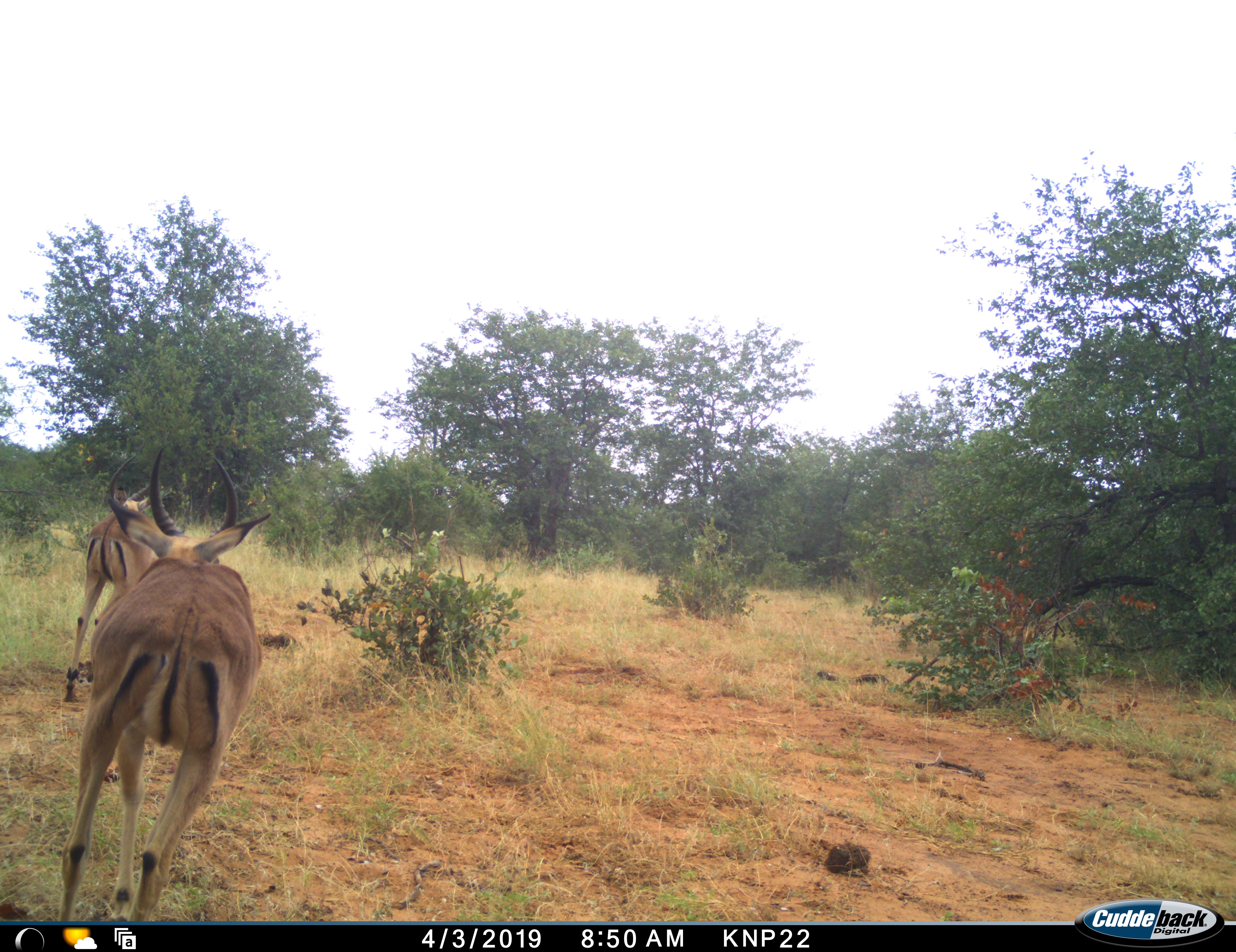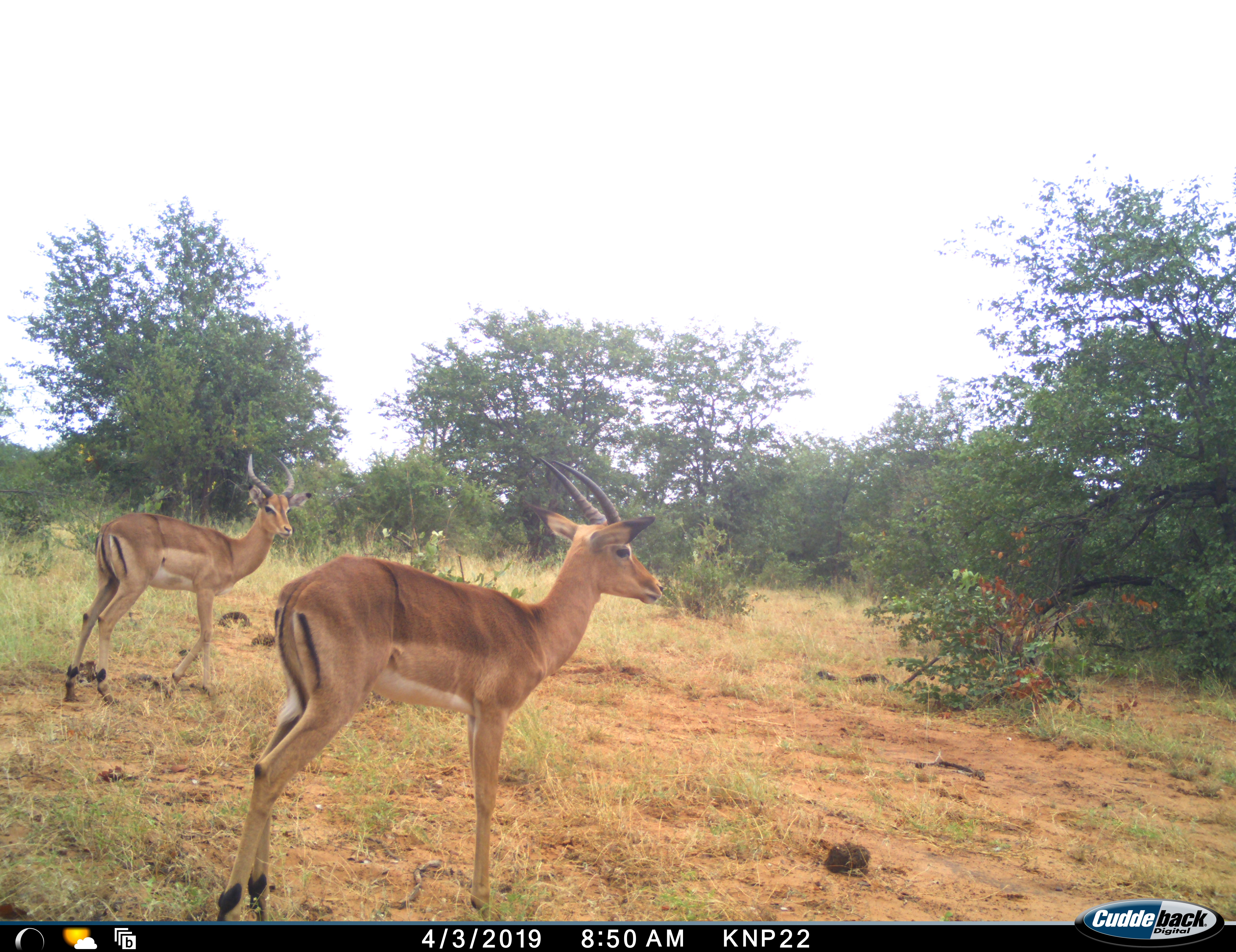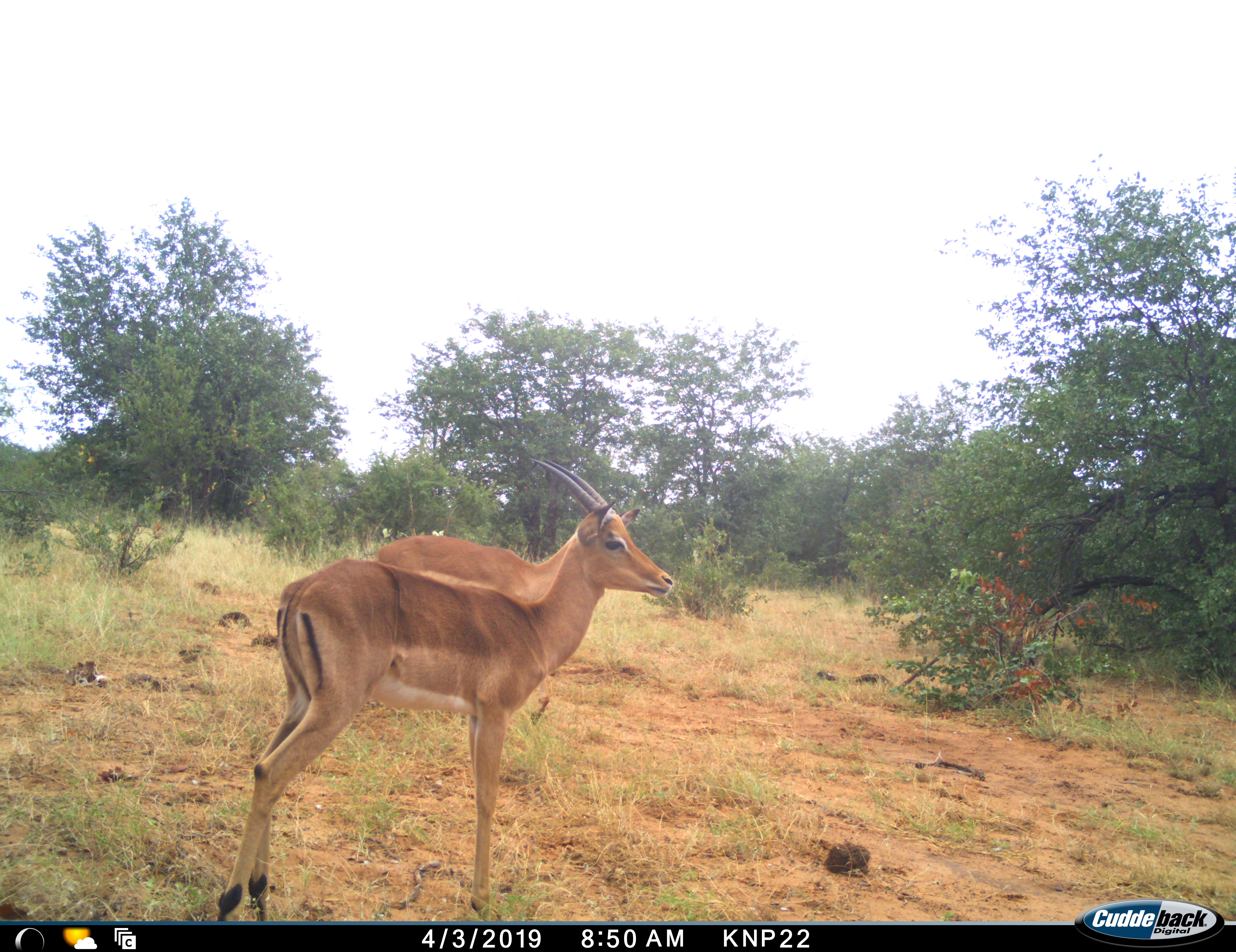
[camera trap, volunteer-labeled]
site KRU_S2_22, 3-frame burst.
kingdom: Animalia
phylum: Chordata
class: Mammalia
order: Artiodactyla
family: Bovidae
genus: Aepyceros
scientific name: Aepyceros melampus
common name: impala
Impala (Aepyceros melampus), count 2. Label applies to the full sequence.